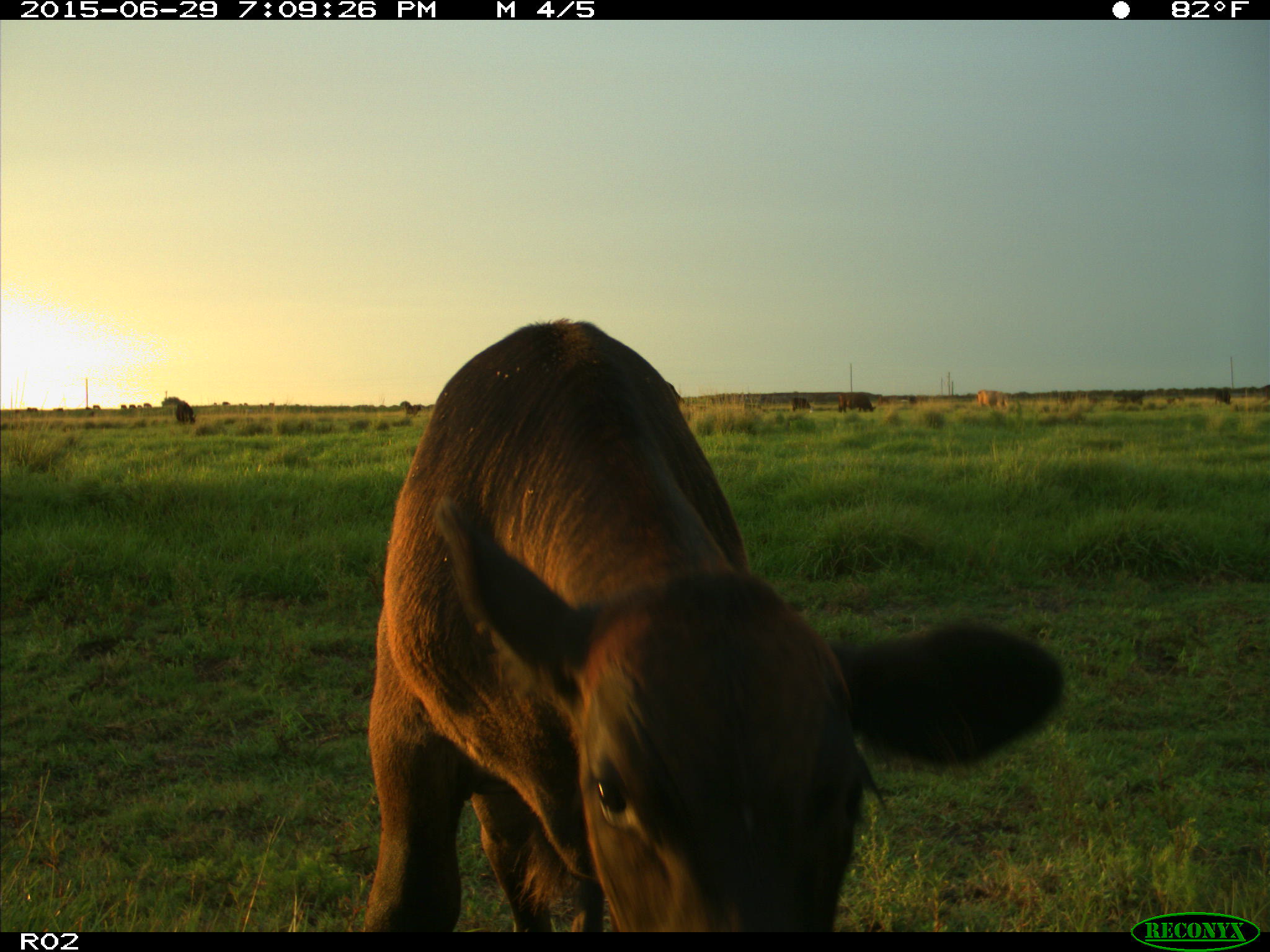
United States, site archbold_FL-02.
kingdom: Animalia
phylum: Chordata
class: Mammalia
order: Artiodactyla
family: Bovidae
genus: Bos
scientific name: Bos taurus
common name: domestic cow